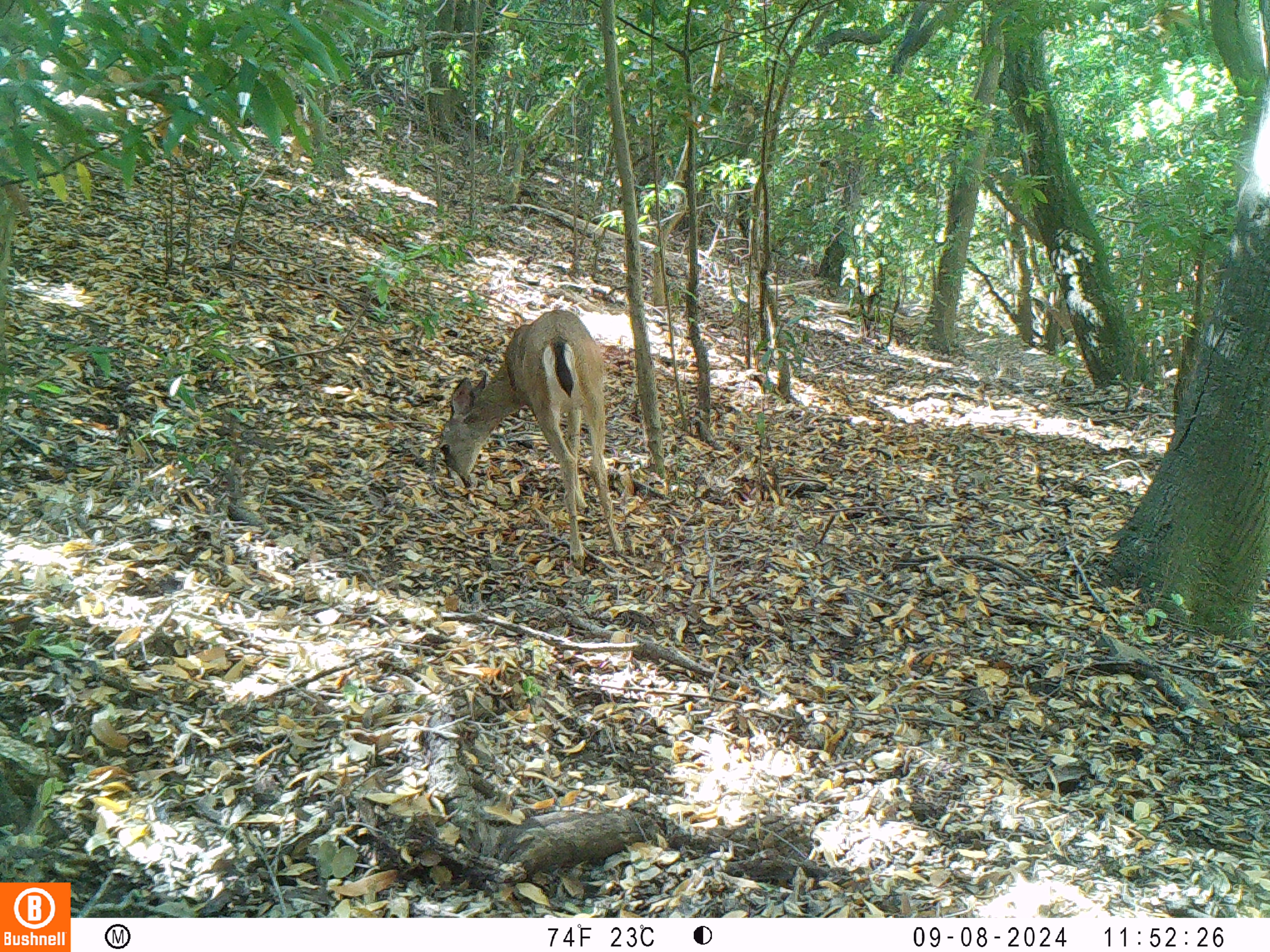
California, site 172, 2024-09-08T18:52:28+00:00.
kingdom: Animalia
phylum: Chordata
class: Mammalia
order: Artiodactyla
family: Cervidae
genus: Odocoileus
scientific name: Odocoileus hemionus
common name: mule deer